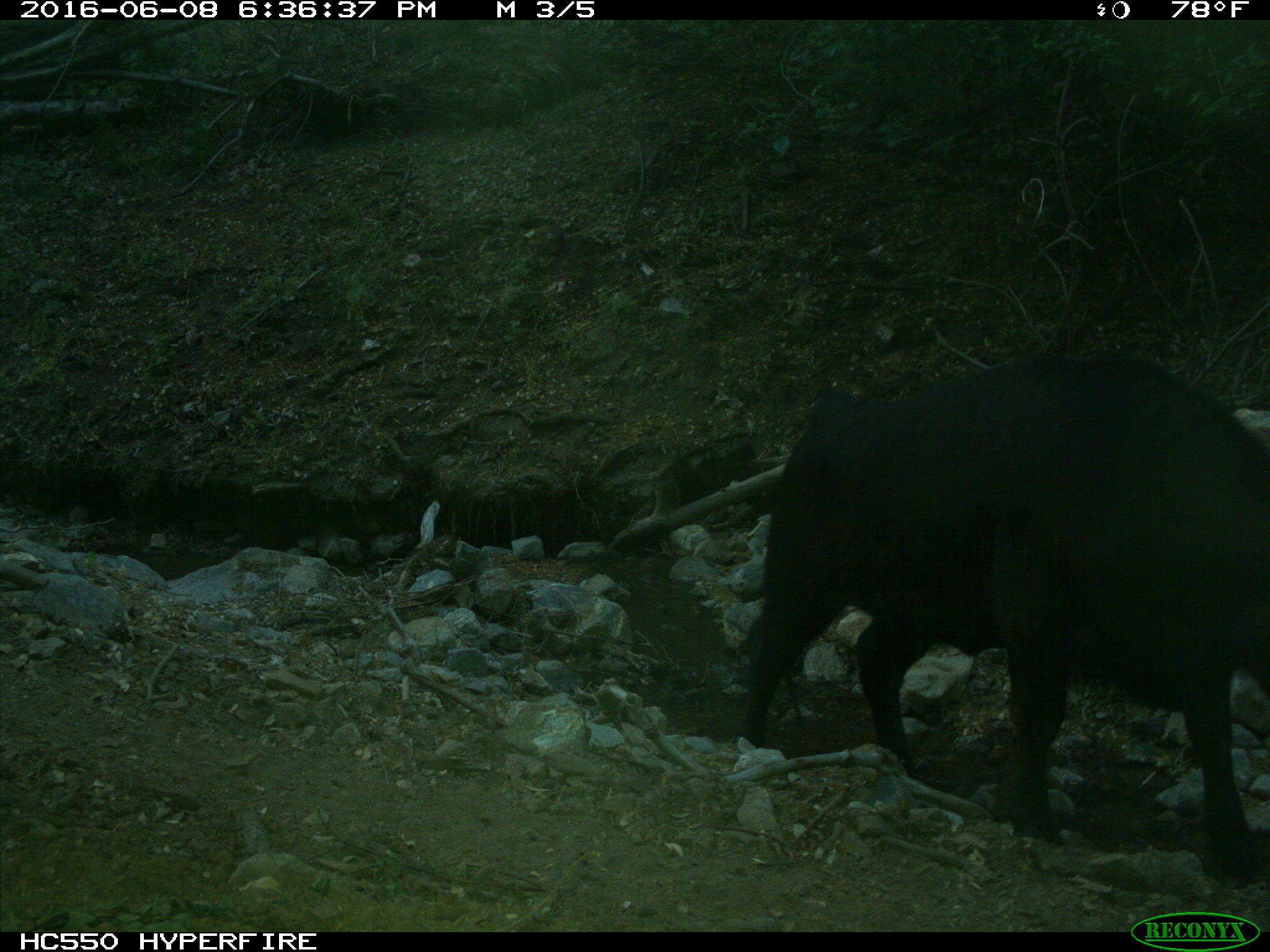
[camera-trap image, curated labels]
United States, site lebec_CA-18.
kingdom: Animalia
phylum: Chordata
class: Mammalia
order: Artiodactyla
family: Bovidae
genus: Bos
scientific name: Bos taurus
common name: domestic cow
Bos taurus (domestic cow).